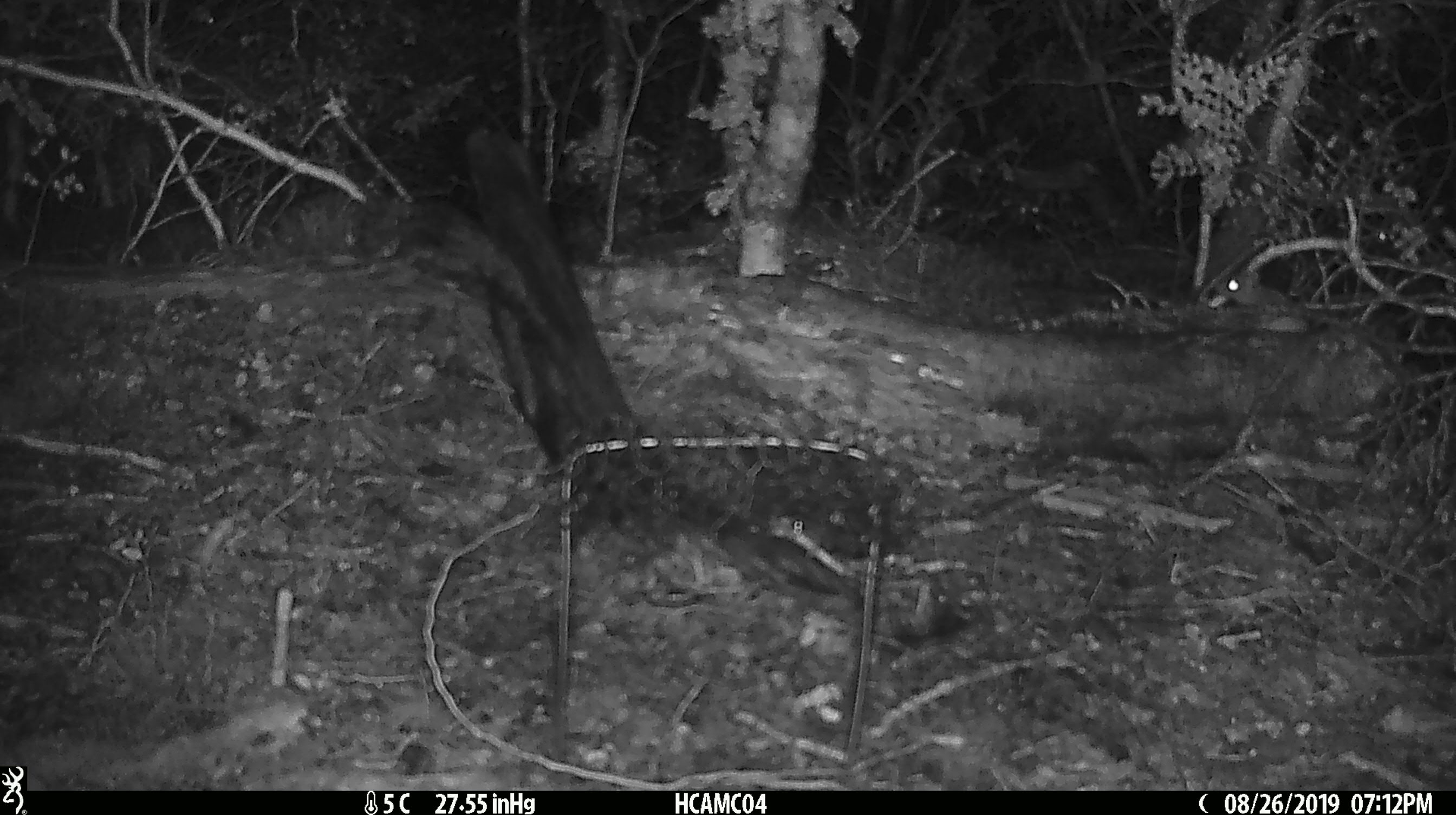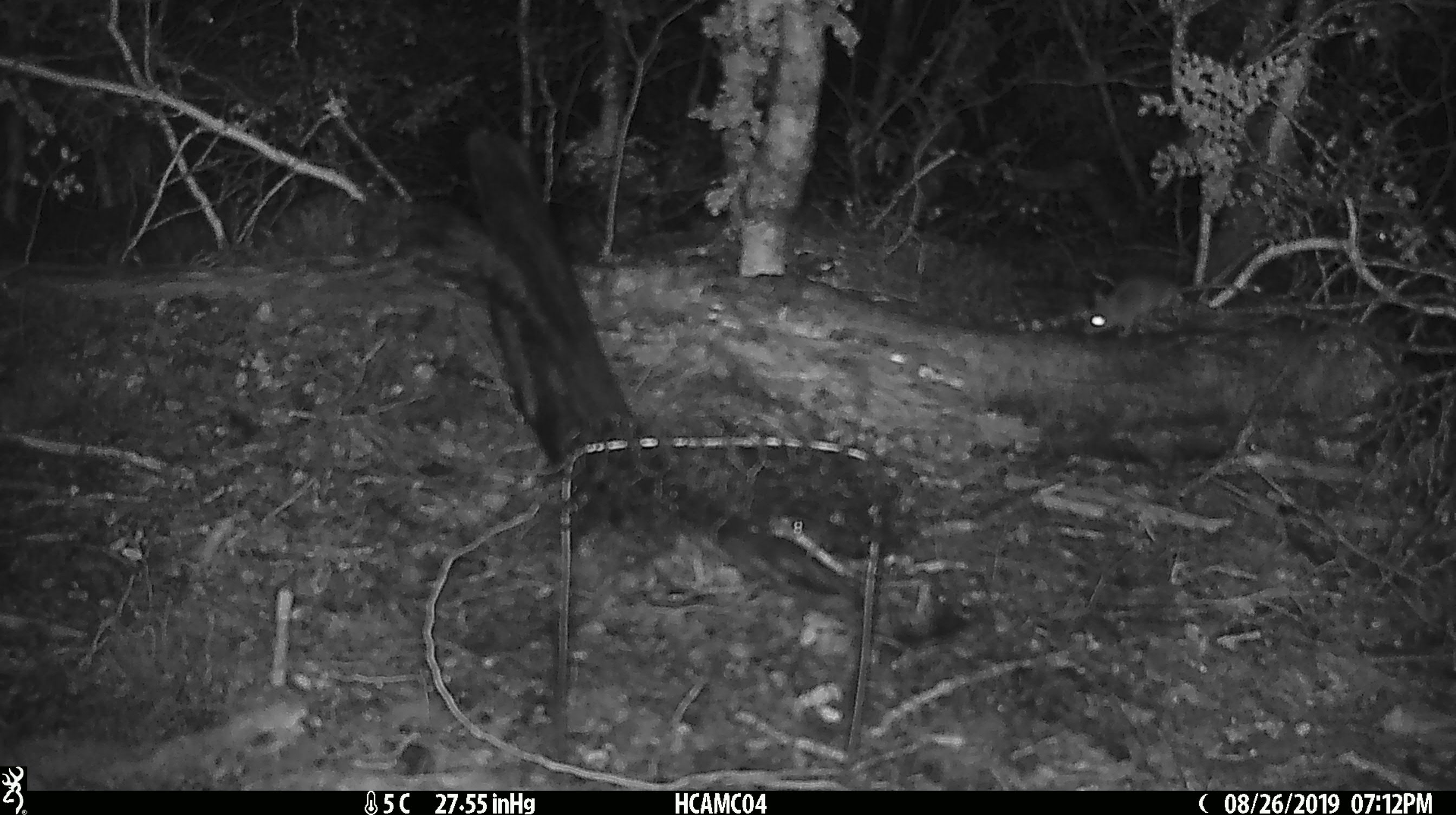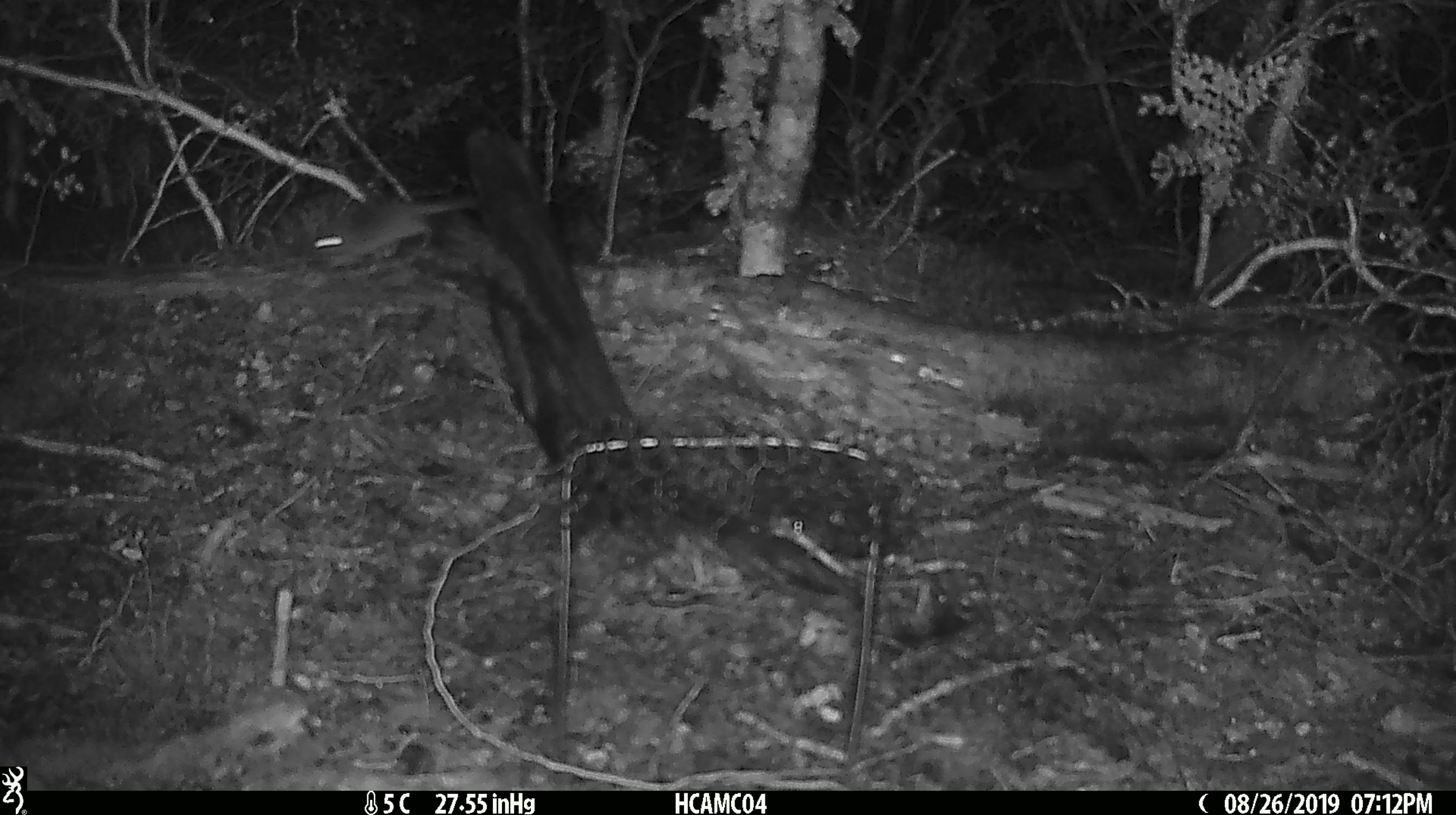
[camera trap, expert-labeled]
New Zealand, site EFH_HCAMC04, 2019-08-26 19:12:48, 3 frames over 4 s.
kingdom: Animalia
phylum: Chordata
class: Mammalia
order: Rodentia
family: Muridae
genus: Mus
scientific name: Mus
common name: mouse